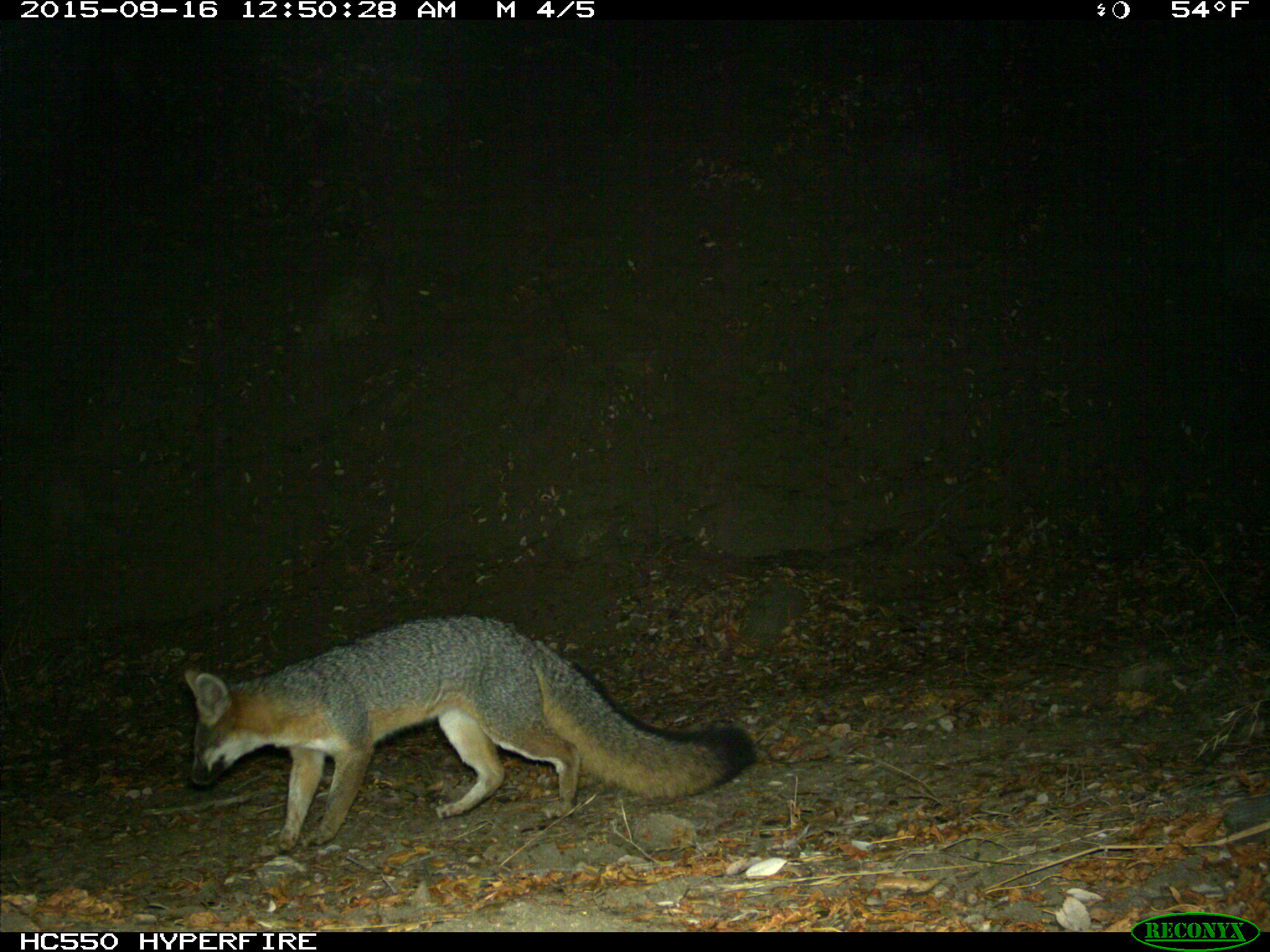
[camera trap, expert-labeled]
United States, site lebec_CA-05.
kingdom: Animalia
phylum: Chordata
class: Mammalia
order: Carnivora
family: Canidae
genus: Urocyon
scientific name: Urocyon cinereoargenteus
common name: gray fox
Urocyon cinereoargenteus (gray fox).